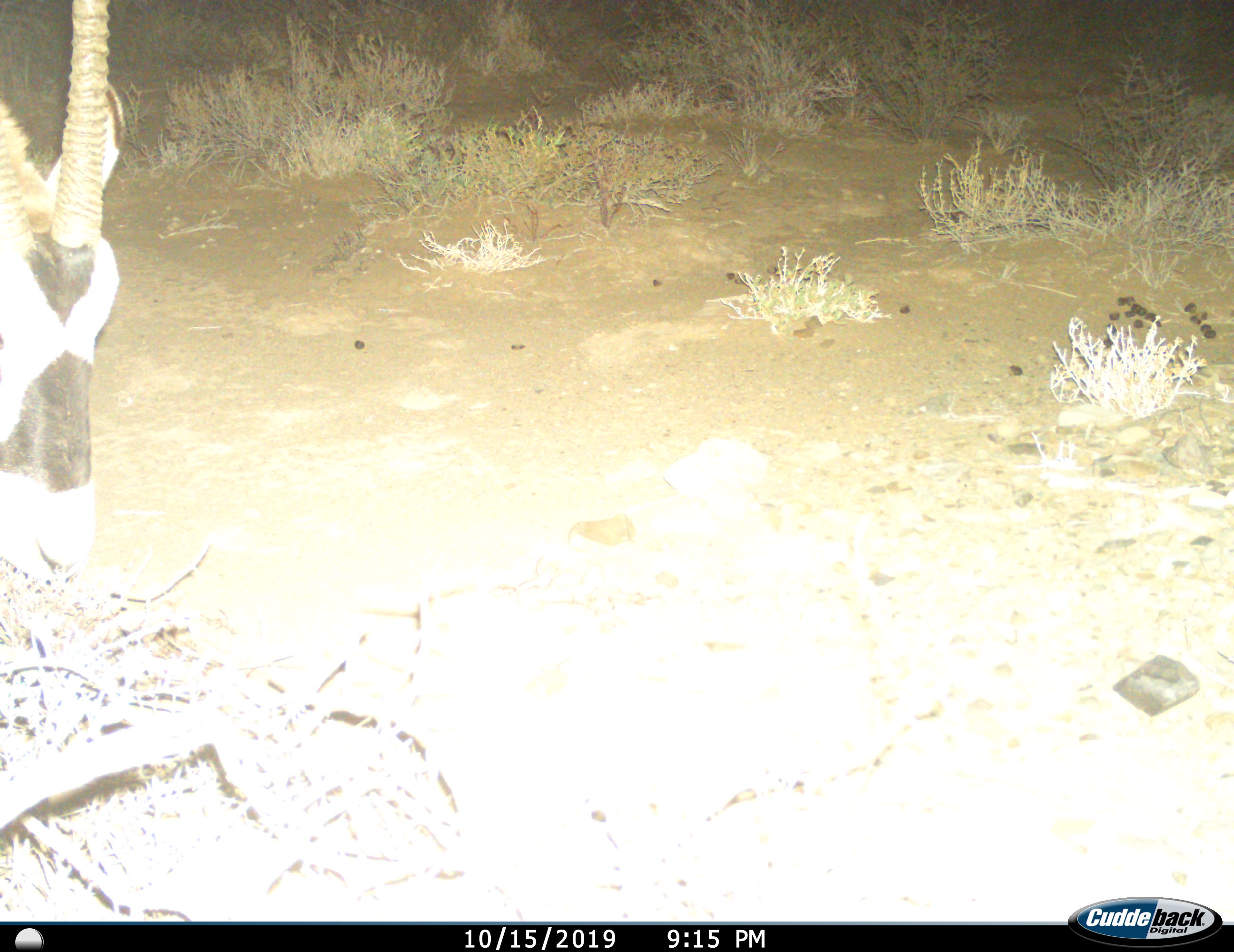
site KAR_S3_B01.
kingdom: Animalia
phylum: Chordata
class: Mammalia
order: Artiodactyla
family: Bovidae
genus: Oryx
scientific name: Oryx gazella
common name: gemsbok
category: oryx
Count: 1.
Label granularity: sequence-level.